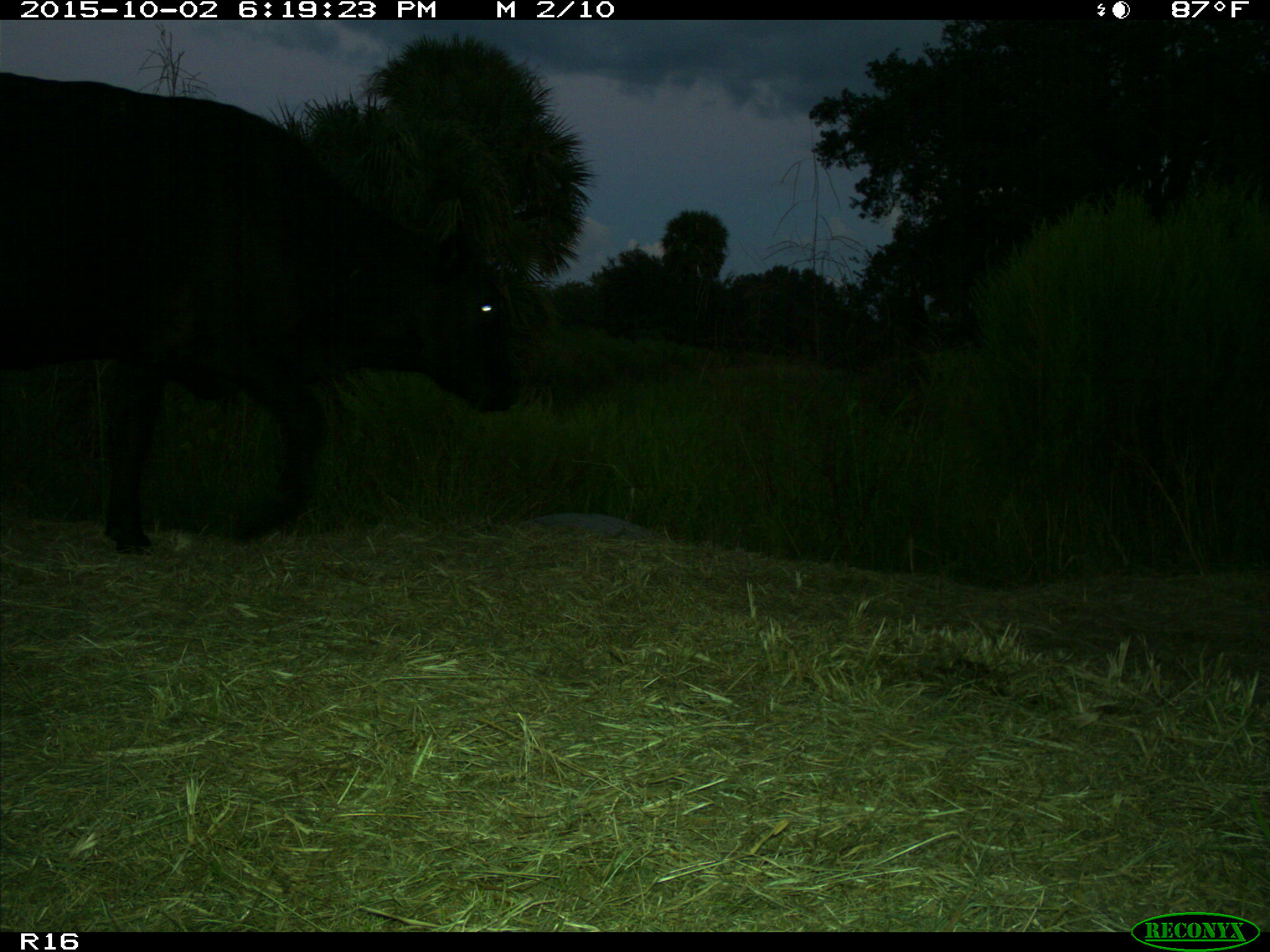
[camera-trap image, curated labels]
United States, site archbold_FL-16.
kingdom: Animalia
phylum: Chordata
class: Mammalia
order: Artiodactyla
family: Bovidae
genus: Bos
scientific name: Bos taurus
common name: domestic cow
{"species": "Bos taurus (domestic cow)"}